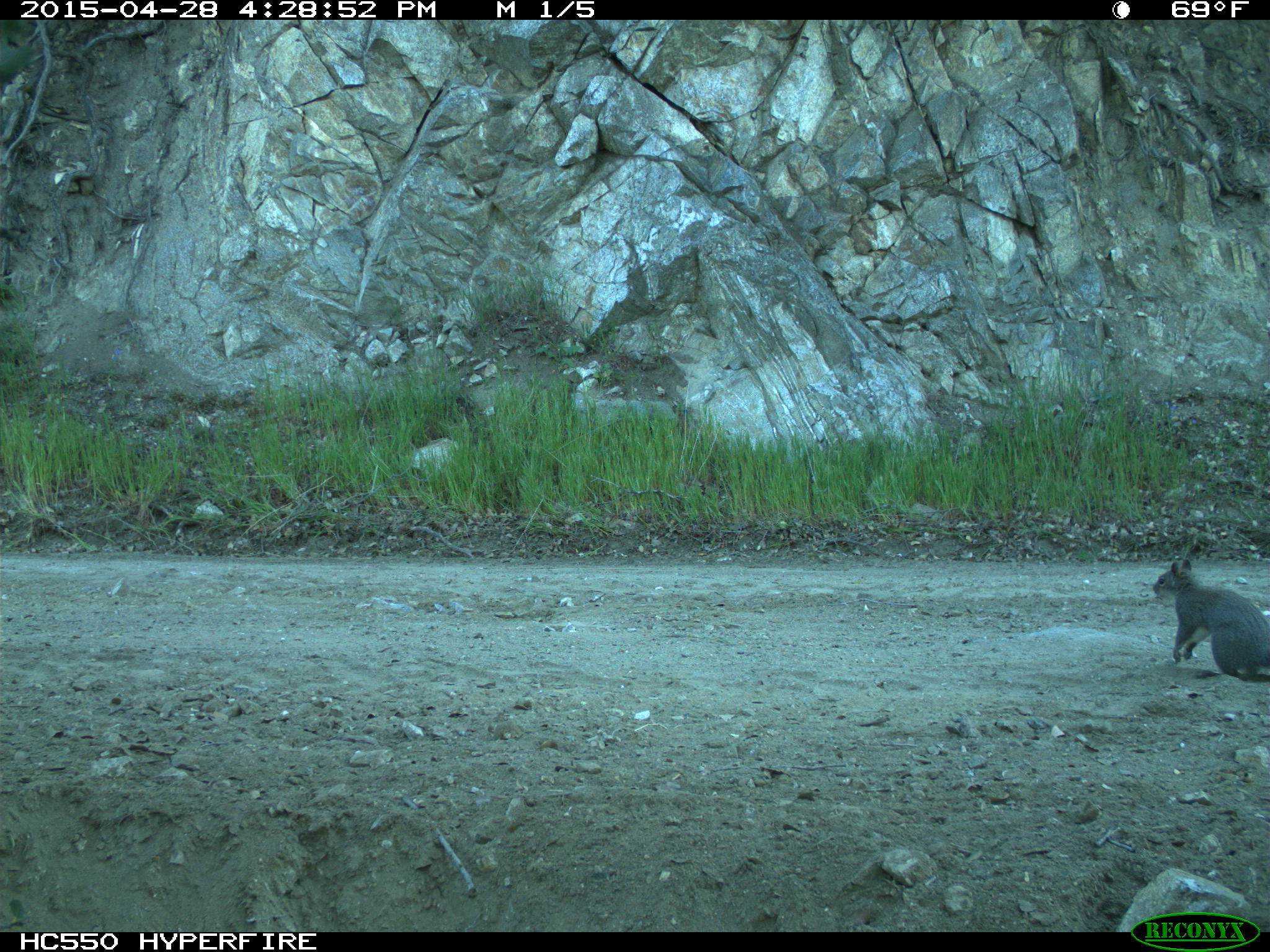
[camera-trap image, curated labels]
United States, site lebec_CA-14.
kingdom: Animalia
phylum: Chordata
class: Mammalia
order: Rodentia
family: Sciuridae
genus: Sciurus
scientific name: Sciurus carolinensis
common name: eastern gray squirrel